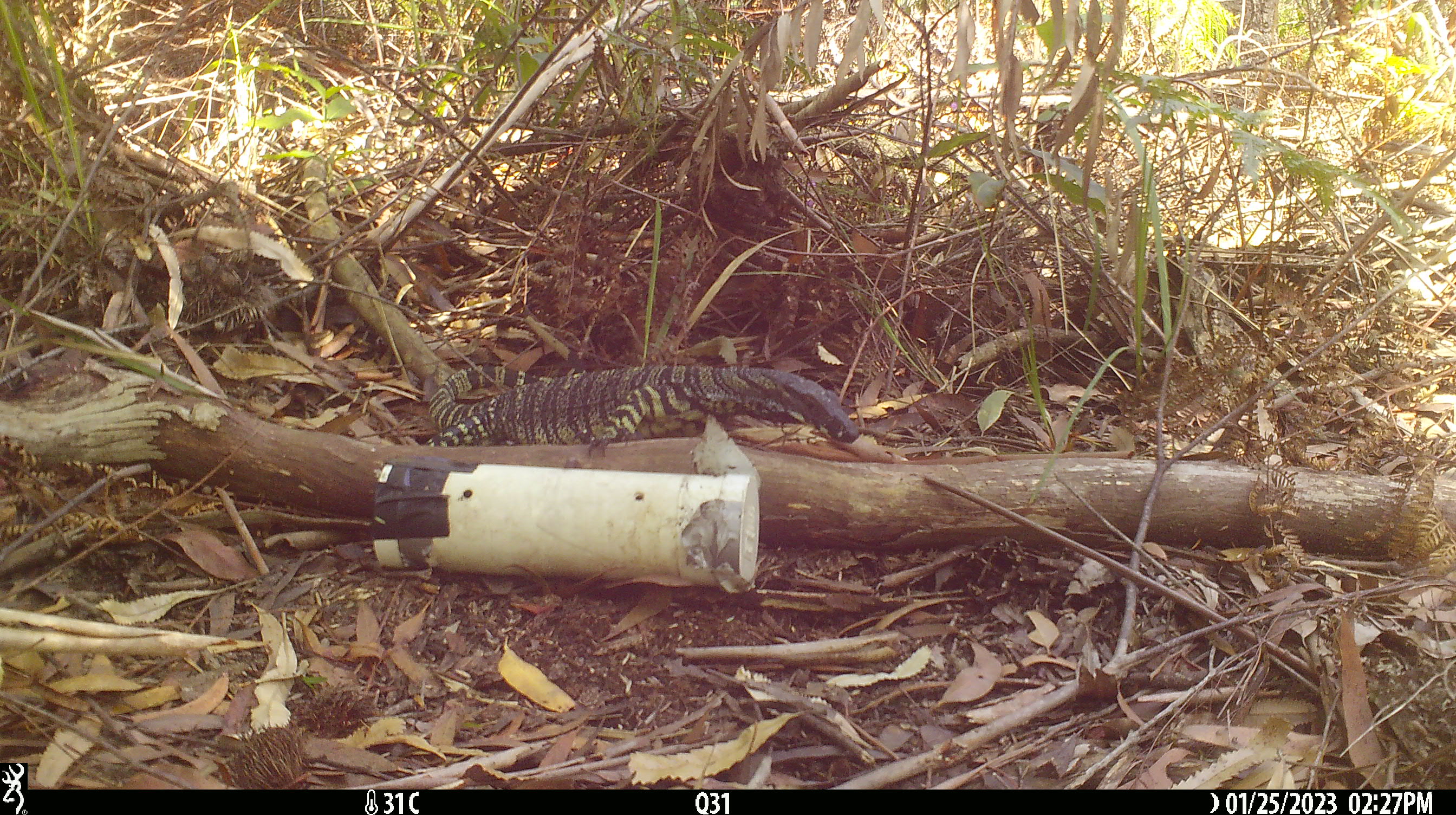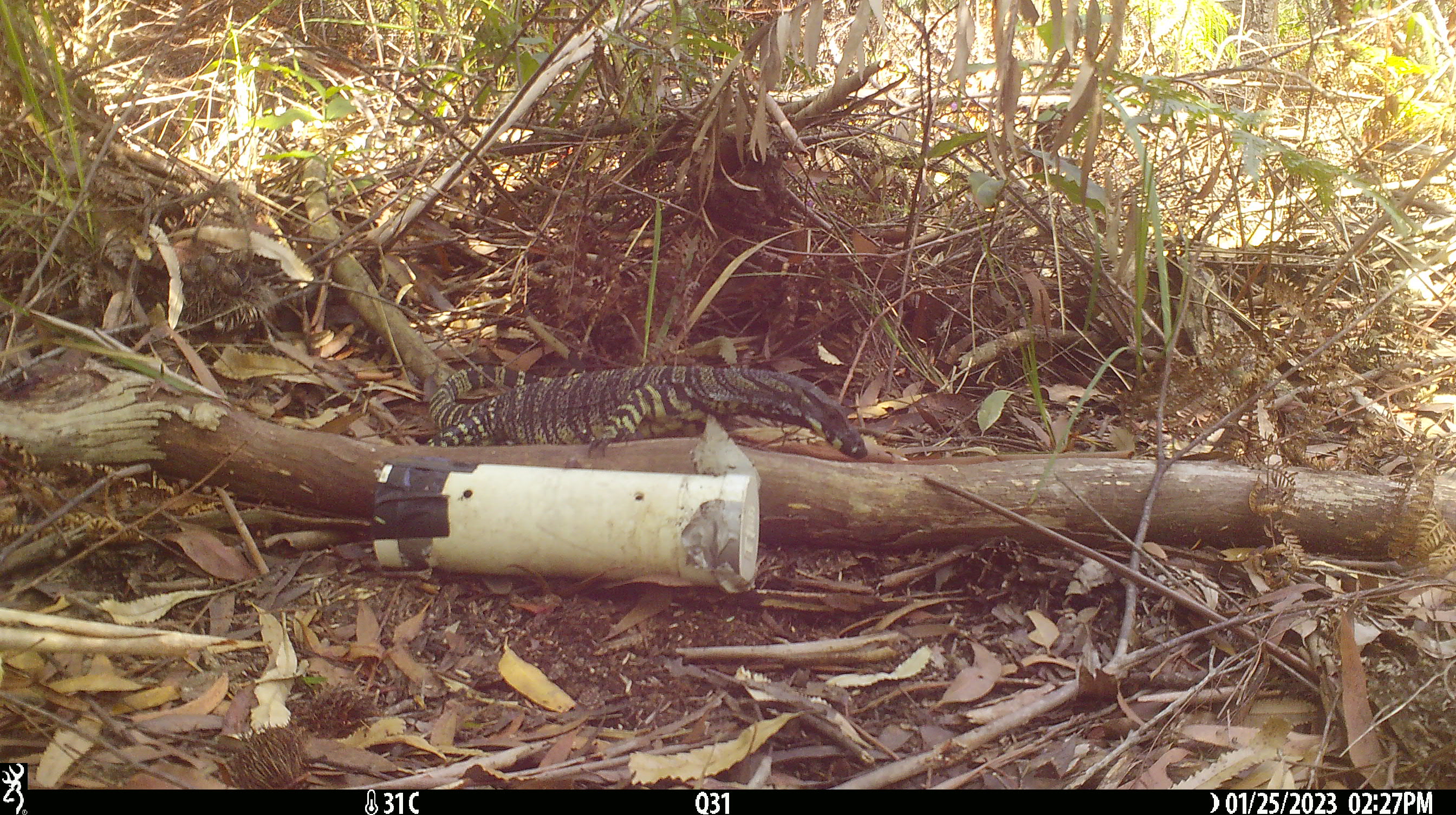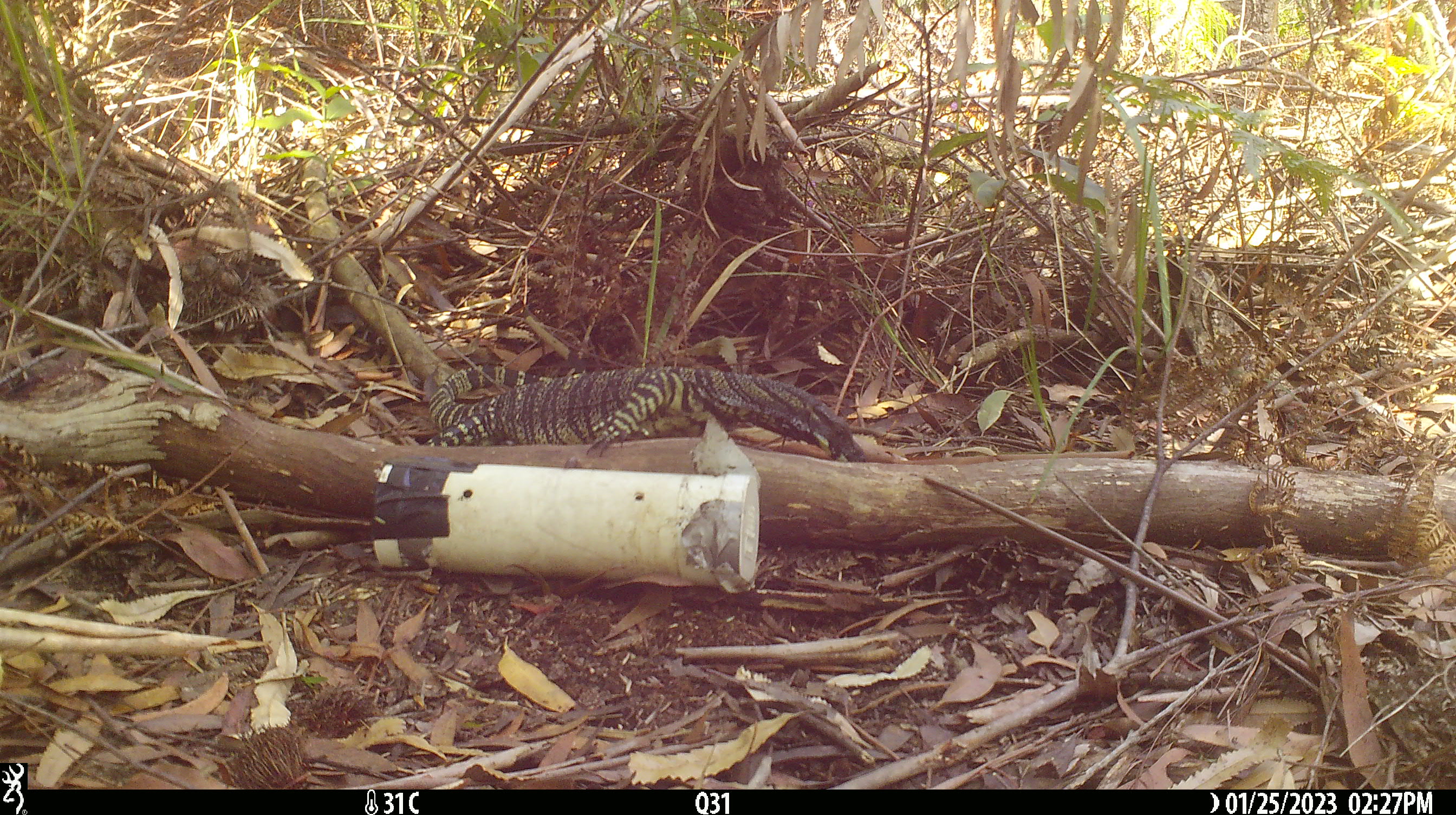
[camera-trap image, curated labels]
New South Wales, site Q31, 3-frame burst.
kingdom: Animalia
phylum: Chordata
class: Reptilia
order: Squamata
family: Varanidae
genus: Varanus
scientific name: Varanus varius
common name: lace monitor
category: goanna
Goanna (lace monitor) (Varanus varius).